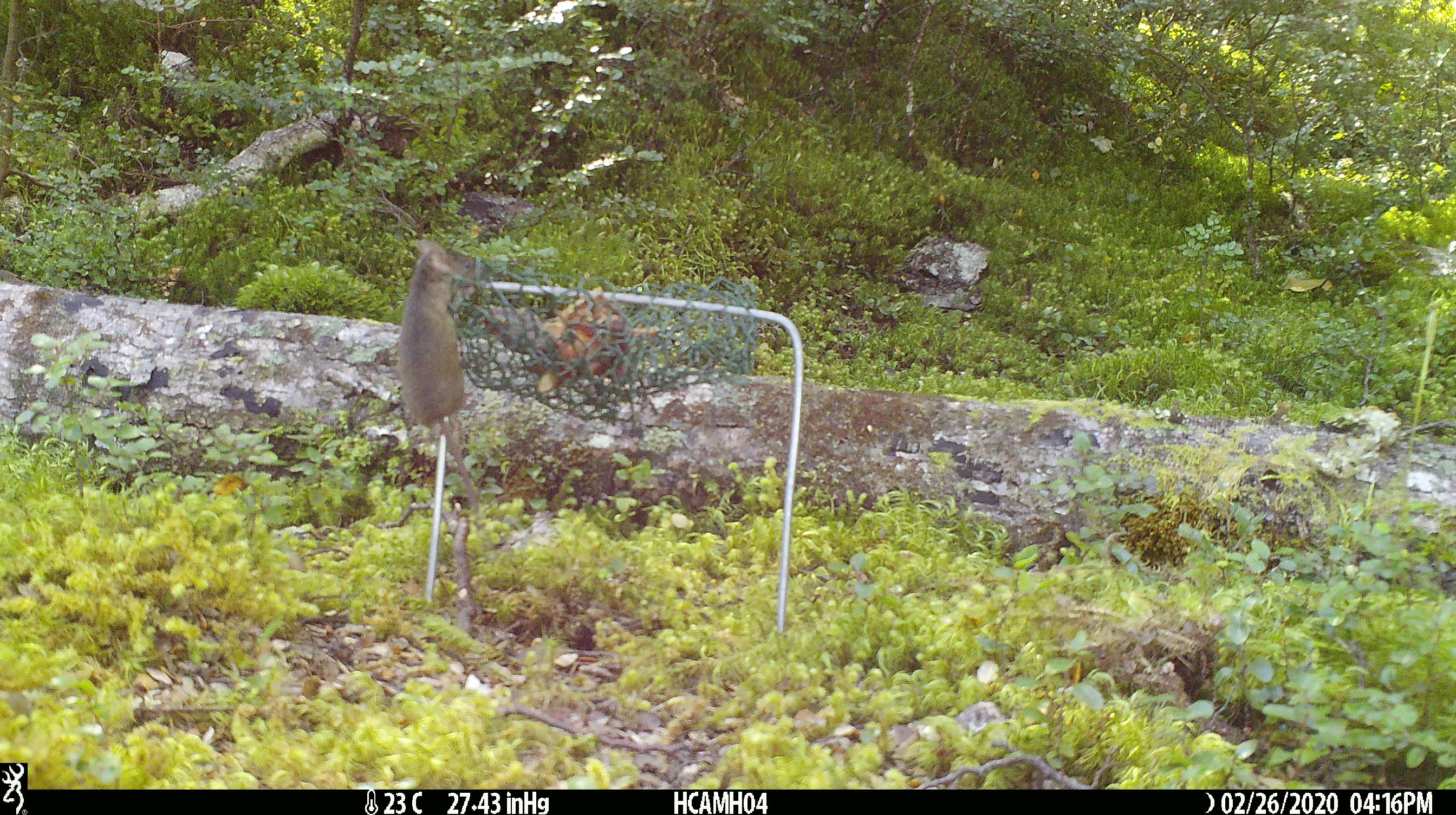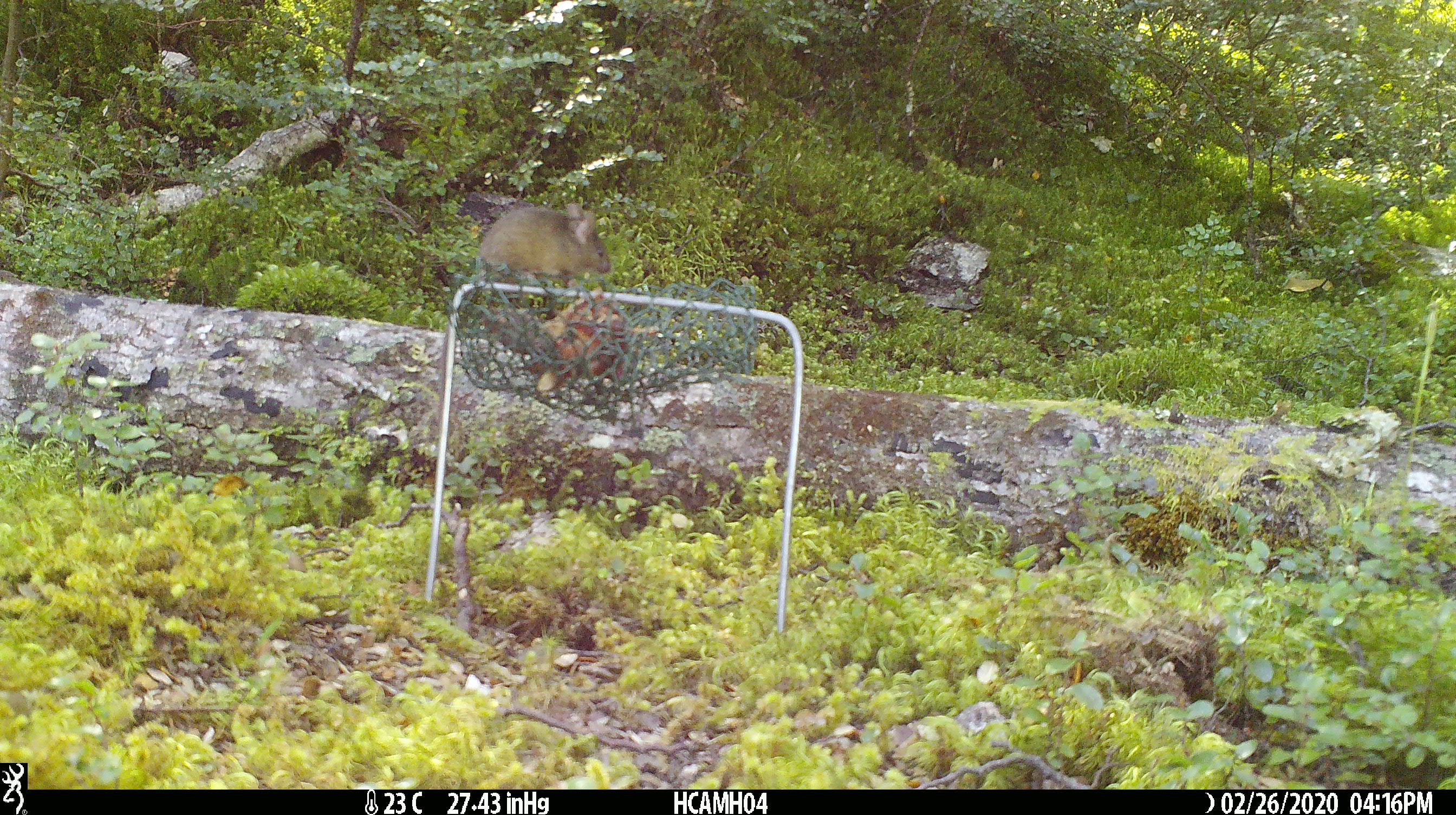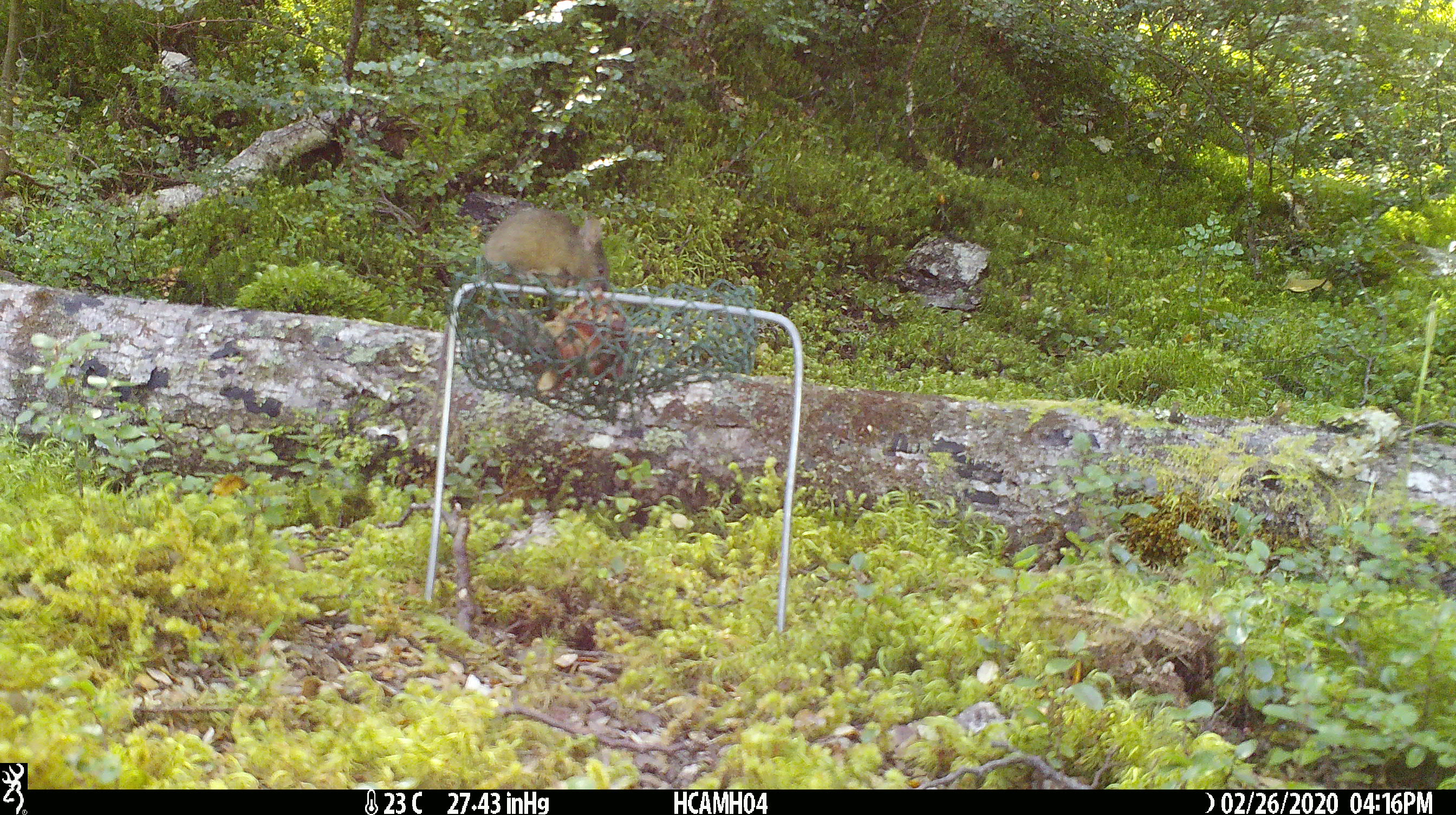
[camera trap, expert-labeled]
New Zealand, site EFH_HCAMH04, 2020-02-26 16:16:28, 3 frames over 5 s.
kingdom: Animalia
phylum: Chordata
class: Mammalia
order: Rodentia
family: Muridae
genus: Mus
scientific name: Mus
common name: mouse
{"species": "mouse (Mus)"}